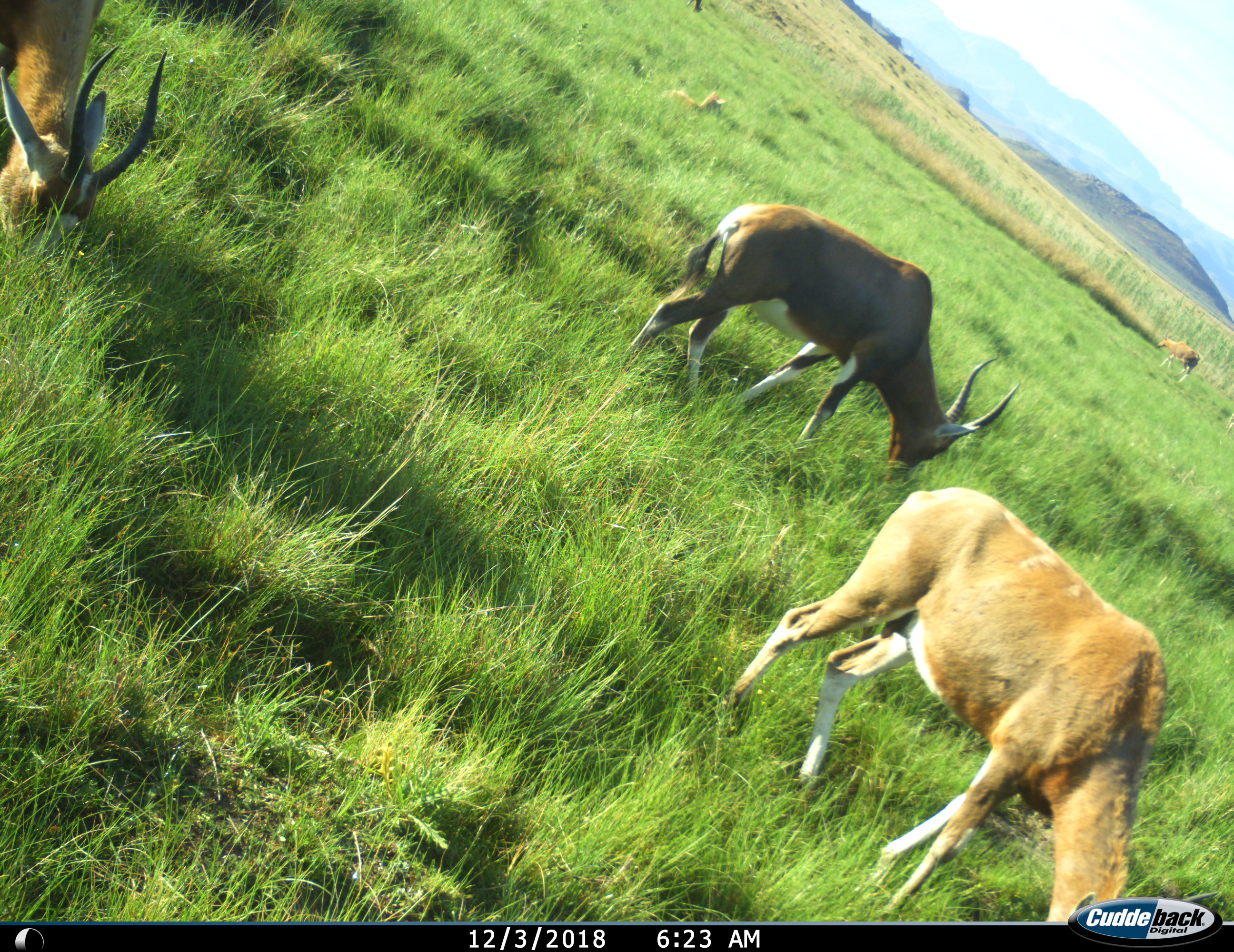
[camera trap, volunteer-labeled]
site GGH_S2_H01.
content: unidentified animal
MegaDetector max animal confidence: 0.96